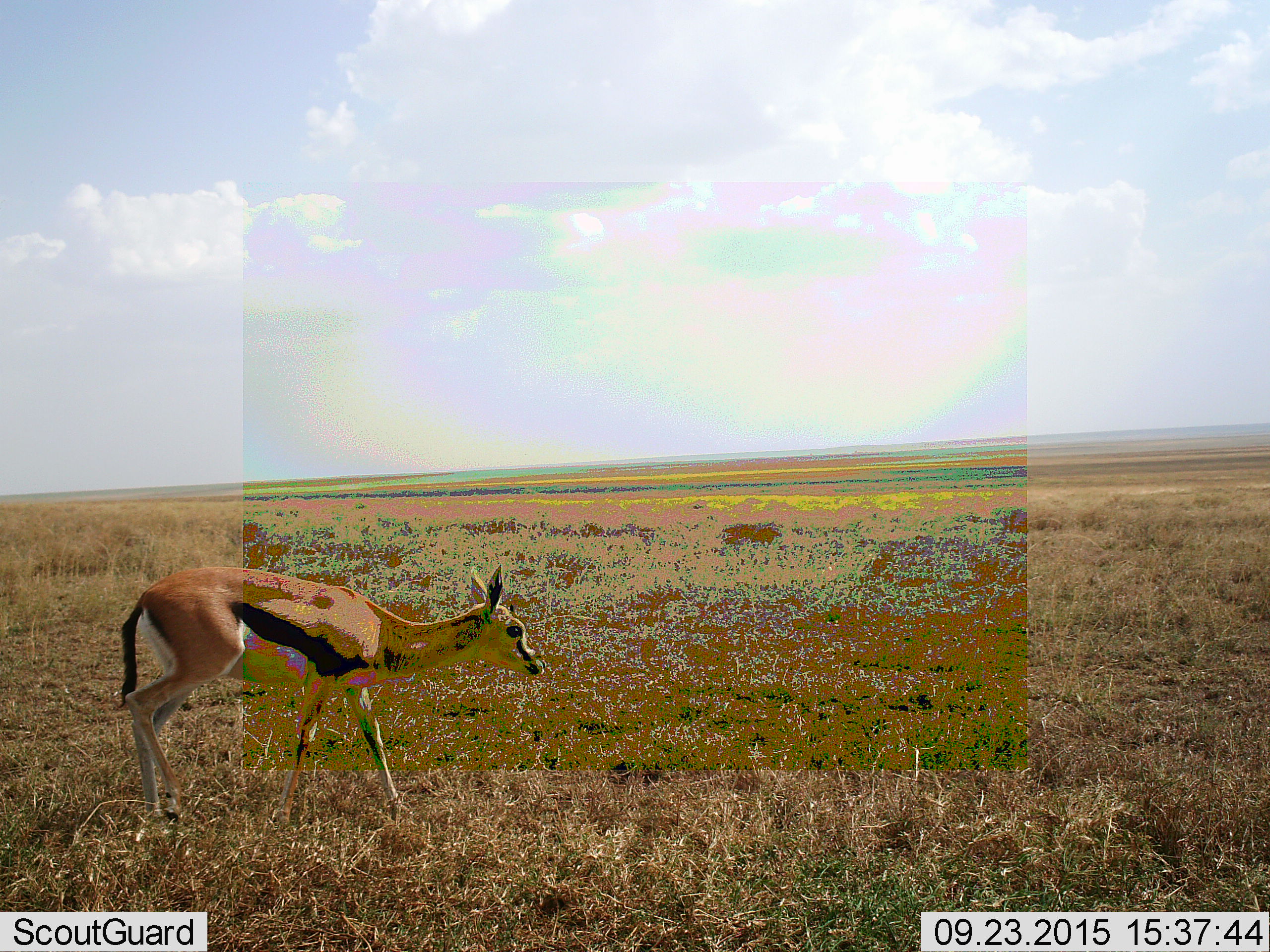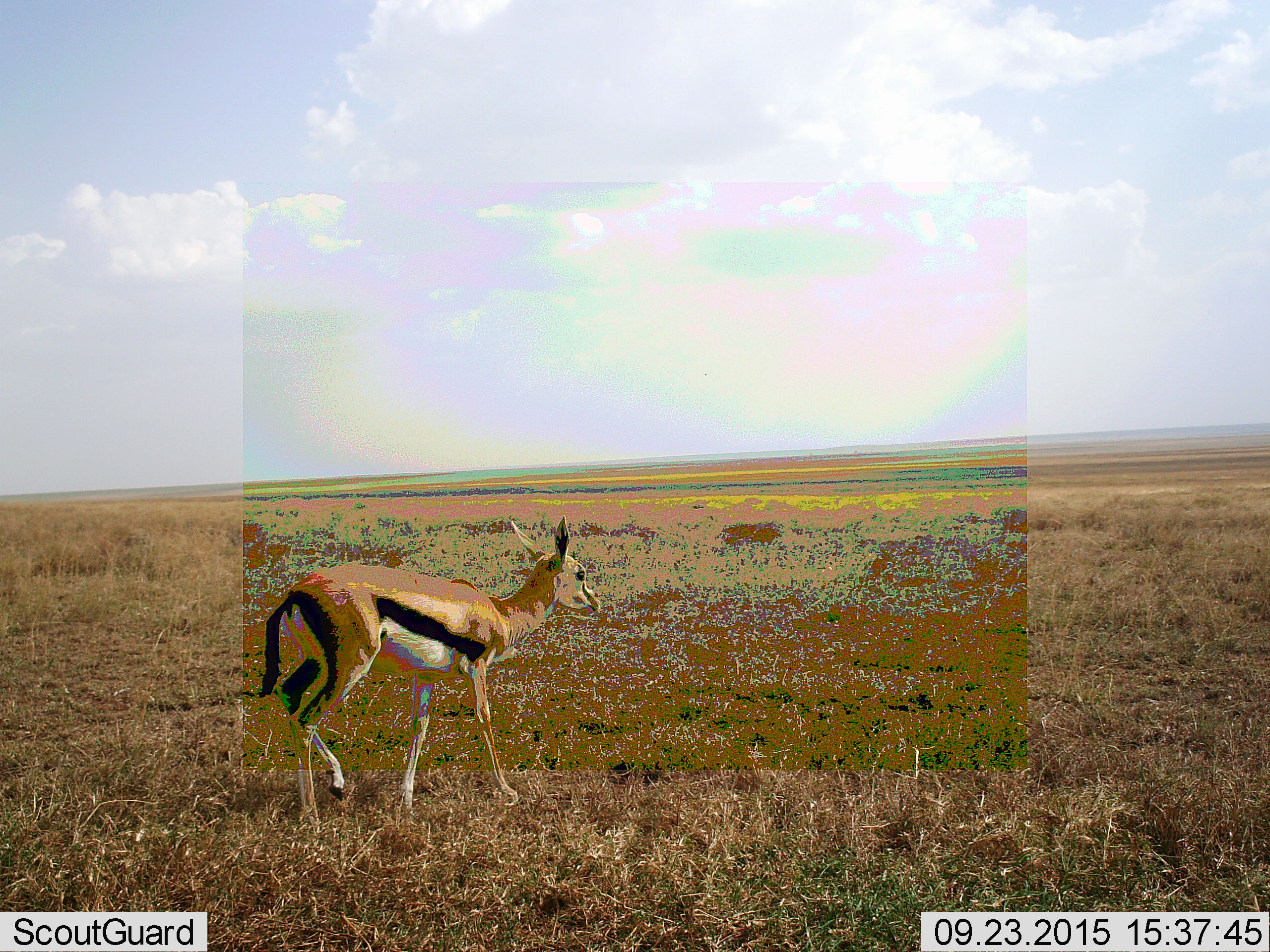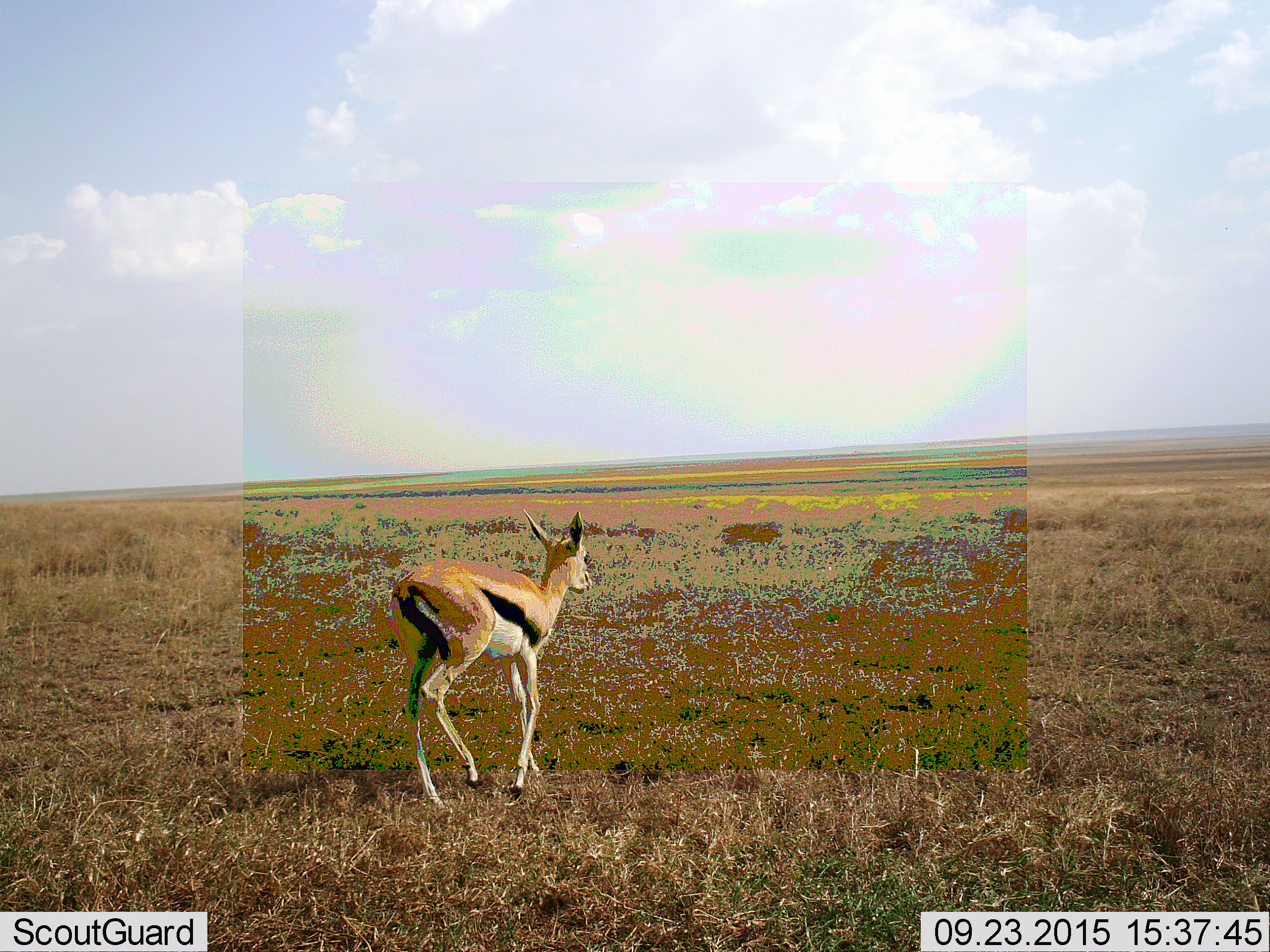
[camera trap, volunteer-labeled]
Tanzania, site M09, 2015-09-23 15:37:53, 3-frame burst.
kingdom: Animalia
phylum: Chordata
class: Mammalia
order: Artiodactyla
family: Bovidae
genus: Eudorcas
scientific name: Eudorcas thomsonii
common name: thomson's gazelle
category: gazellethomsons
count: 1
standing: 30%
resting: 0%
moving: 80%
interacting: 0%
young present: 10%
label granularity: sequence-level